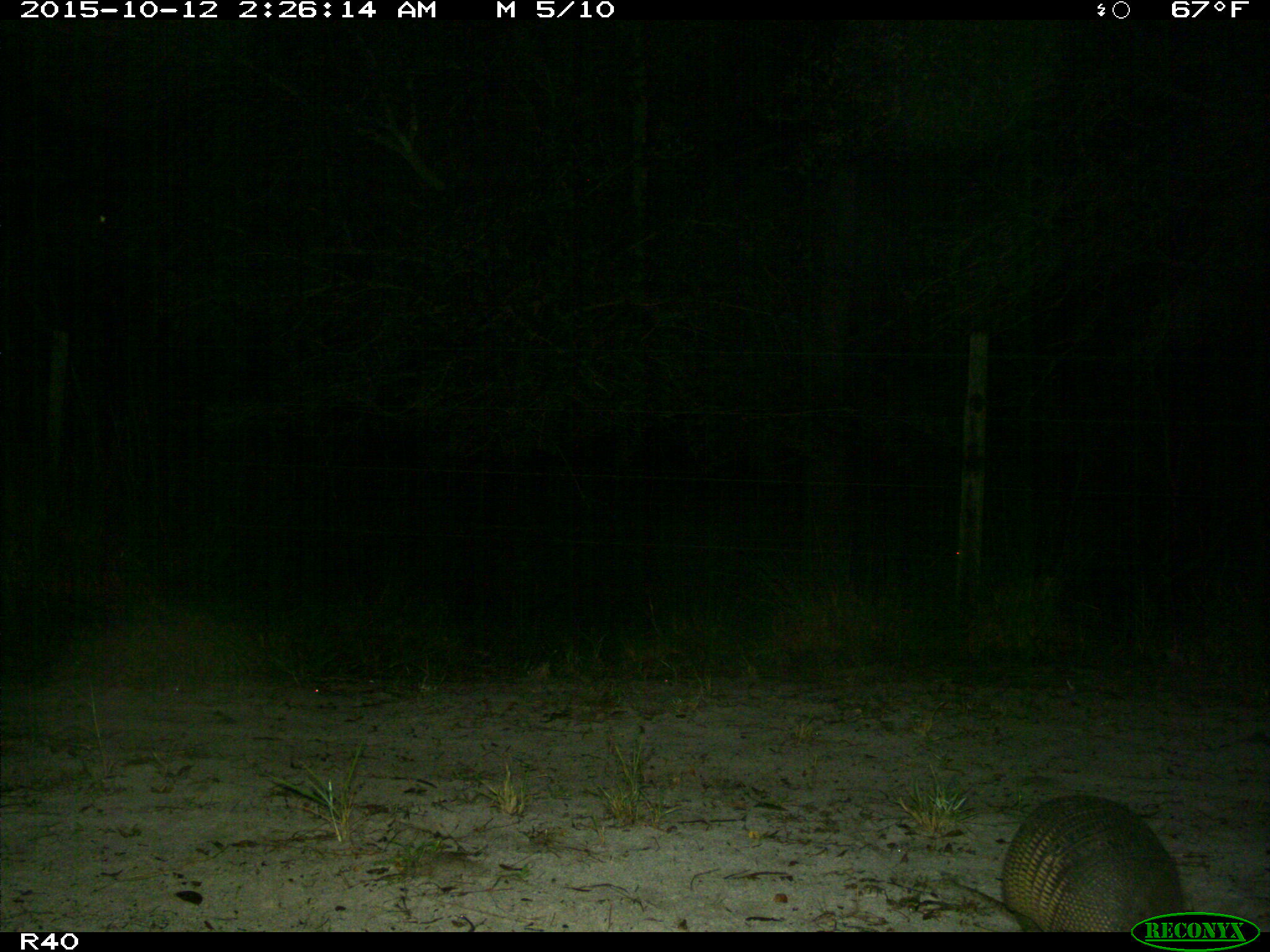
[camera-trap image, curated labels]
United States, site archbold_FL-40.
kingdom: Animalia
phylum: Chordata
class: Mammalia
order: Cingulata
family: Dasypodidae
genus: Dasypus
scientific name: Dasypus novemcinctus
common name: nine-banded armadillo